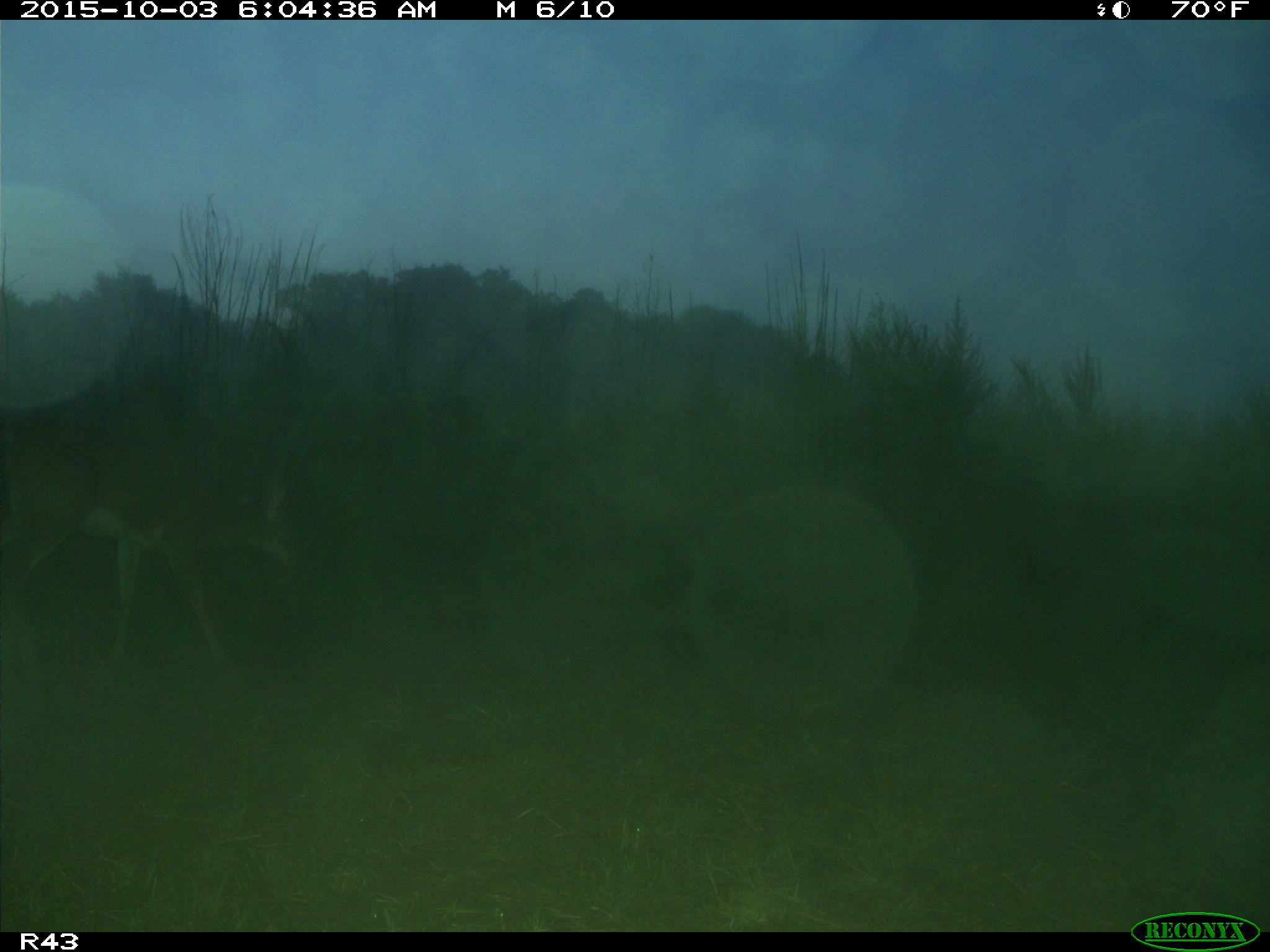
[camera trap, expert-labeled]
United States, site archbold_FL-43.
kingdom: Animalia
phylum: Chordata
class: Mammalia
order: Artiodactyla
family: Cervidae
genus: Odocoileus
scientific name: Odocoileus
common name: deer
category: unidentified deer